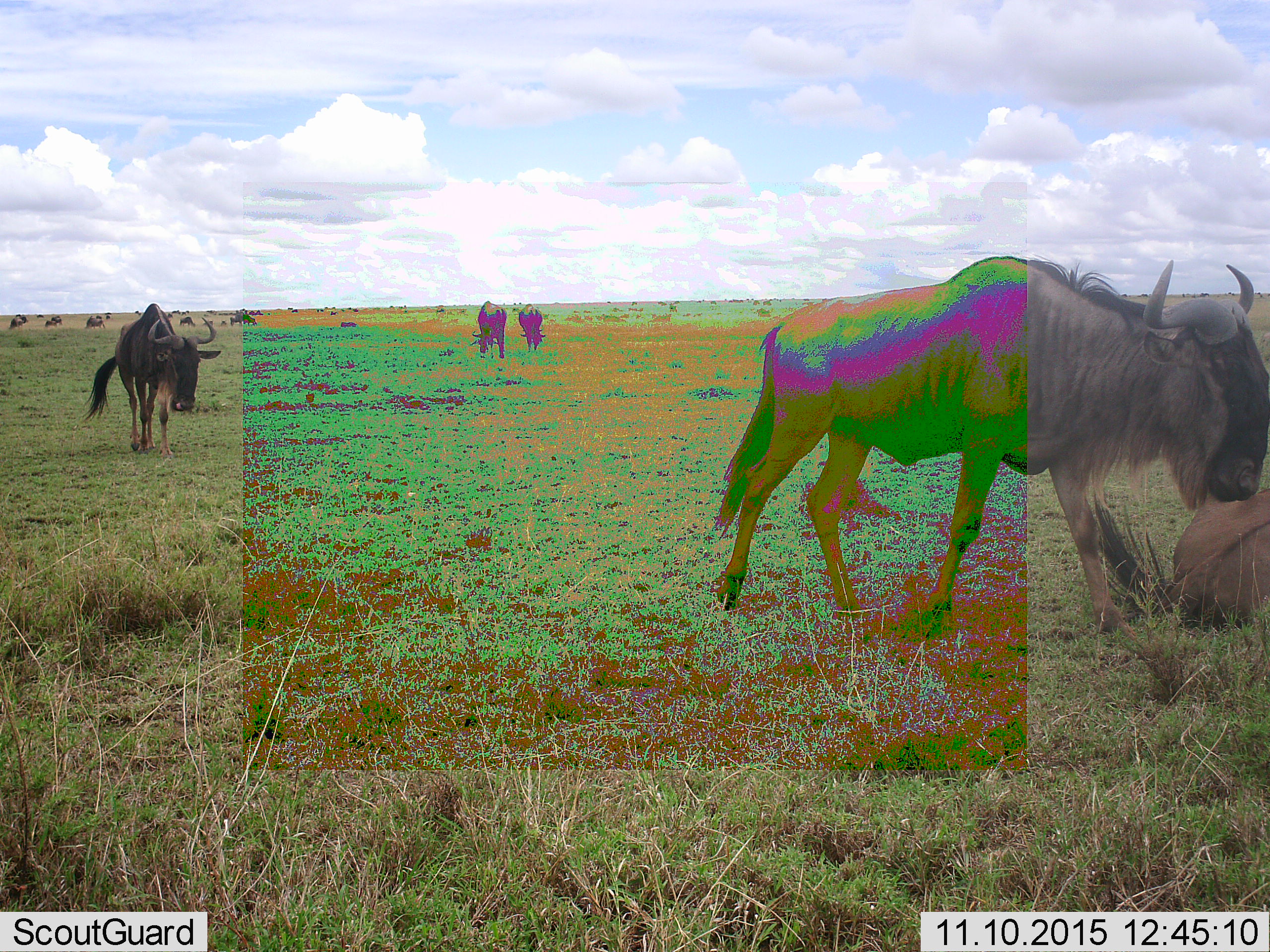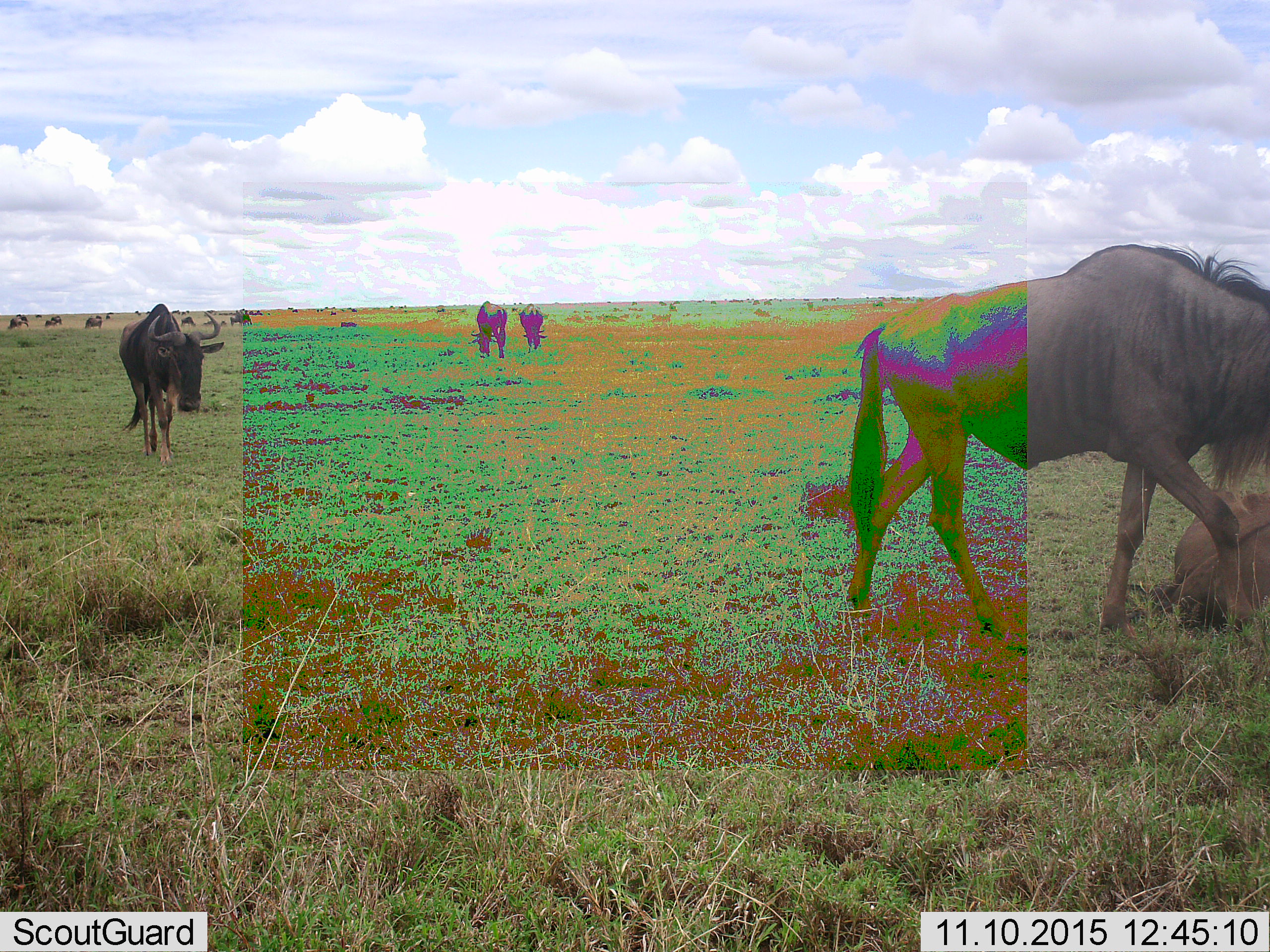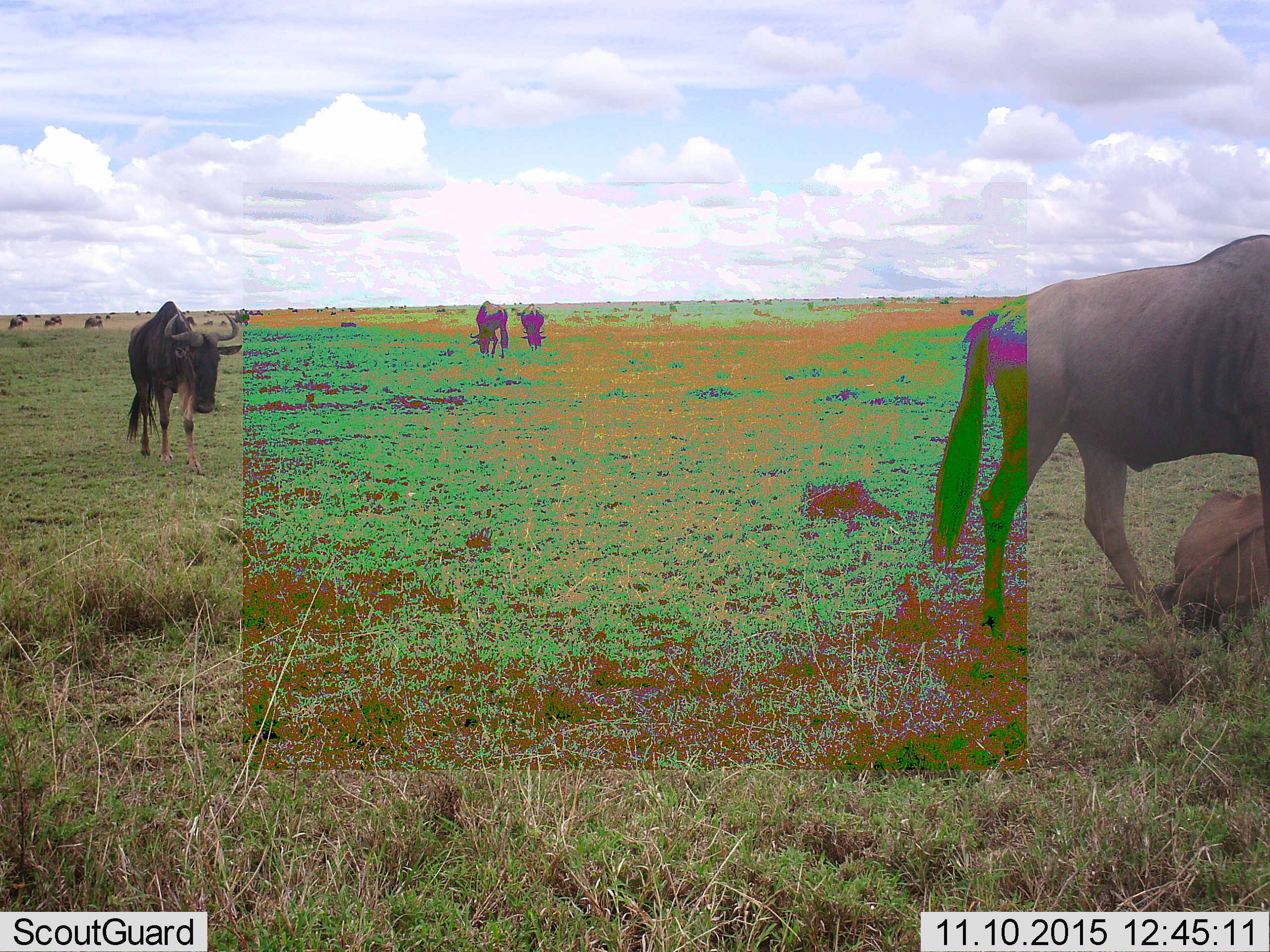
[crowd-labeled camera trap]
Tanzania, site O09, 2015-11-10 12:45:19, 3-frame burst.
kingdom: Animalia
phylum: Chordata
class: Mammalia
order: Artiodactyla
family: Bovidae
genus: Connochaetes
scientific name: Connochaetes taurinus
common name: blue wildebeest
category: wildebeest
Wildebeest (blue wildebeest) (Connochaetes taurinus), count 11-50. Behavior (volunteer vote fractions): standing 14%, resting 43%, moving 100%, interacting 0%. Young present (vote fraction): 0%. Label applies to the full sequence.